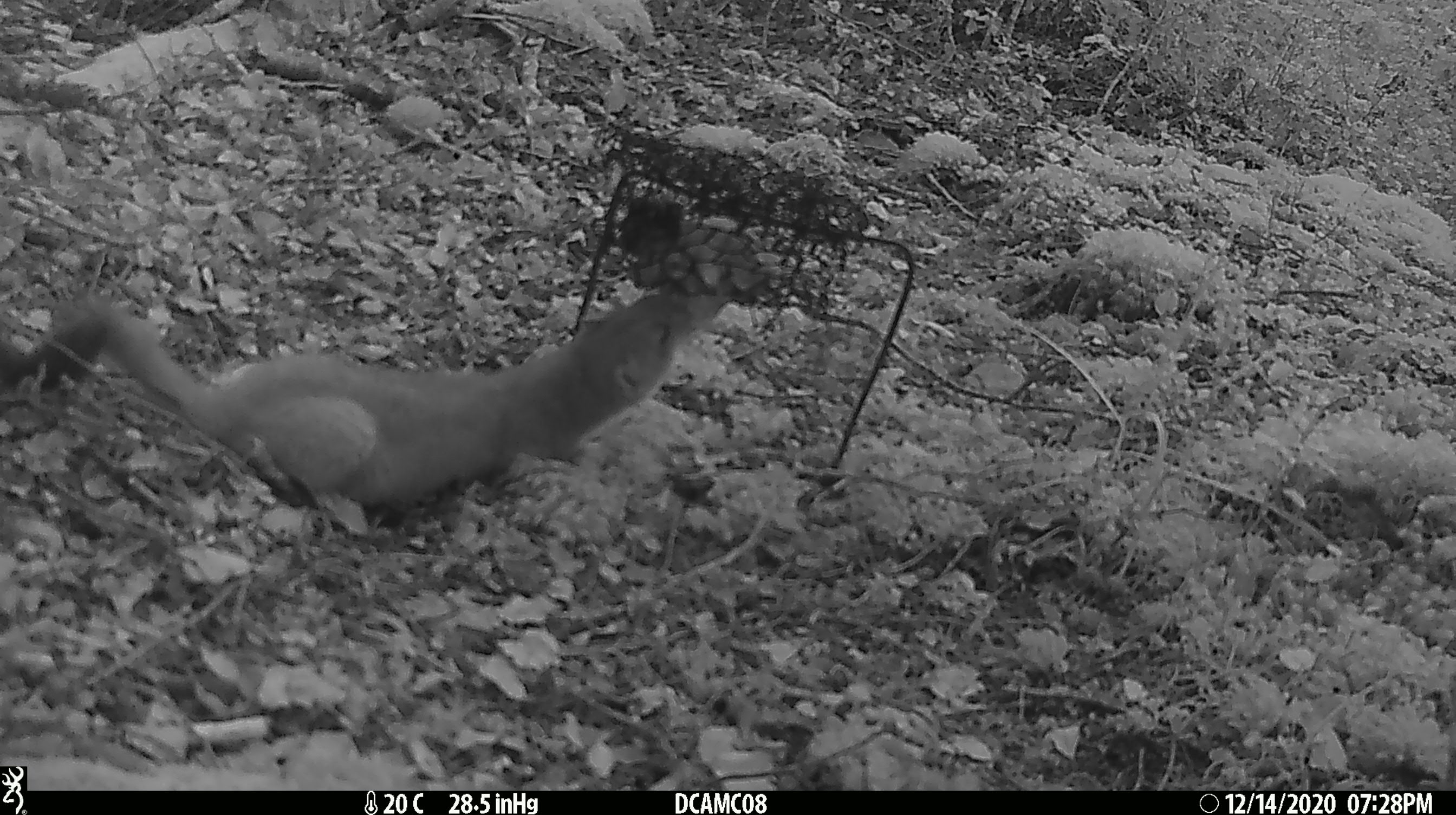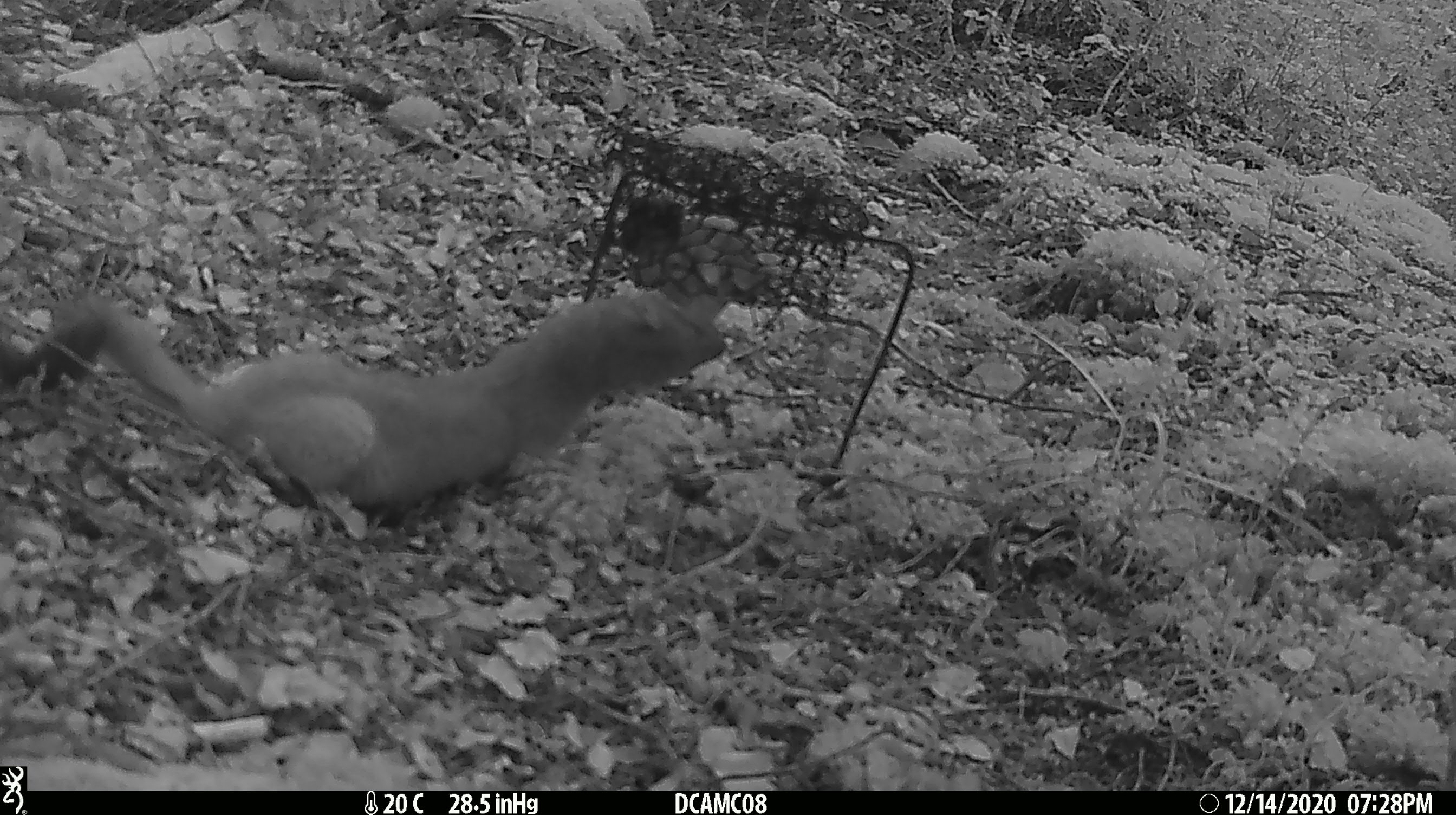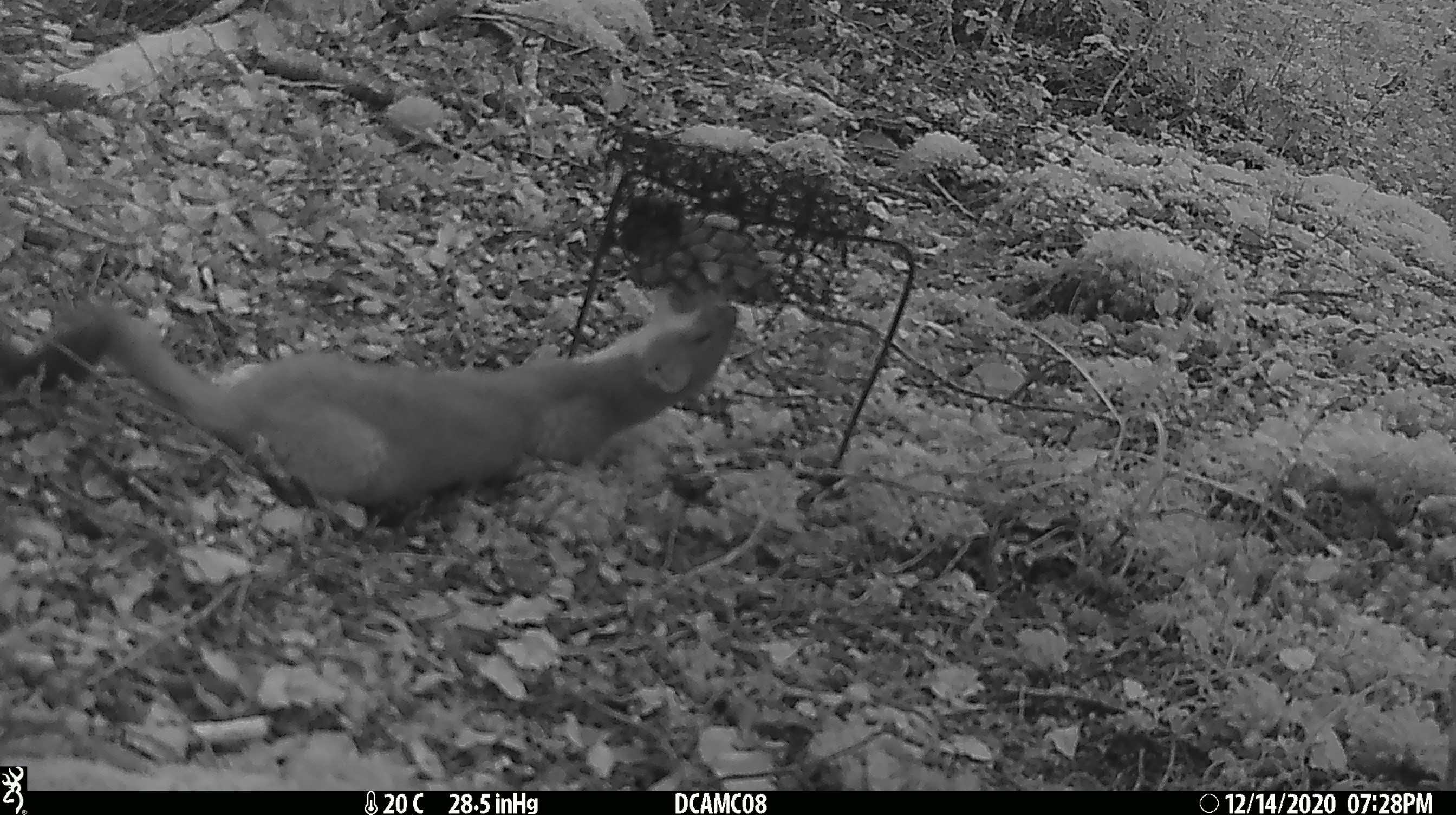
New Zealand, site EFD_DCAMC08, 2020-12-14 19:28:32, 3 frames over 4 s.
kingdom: Animalia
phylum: Chordata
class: Mammalia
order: Carnivora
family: Mustelidae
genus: Mustela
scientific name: Mustela erminea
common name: stoat